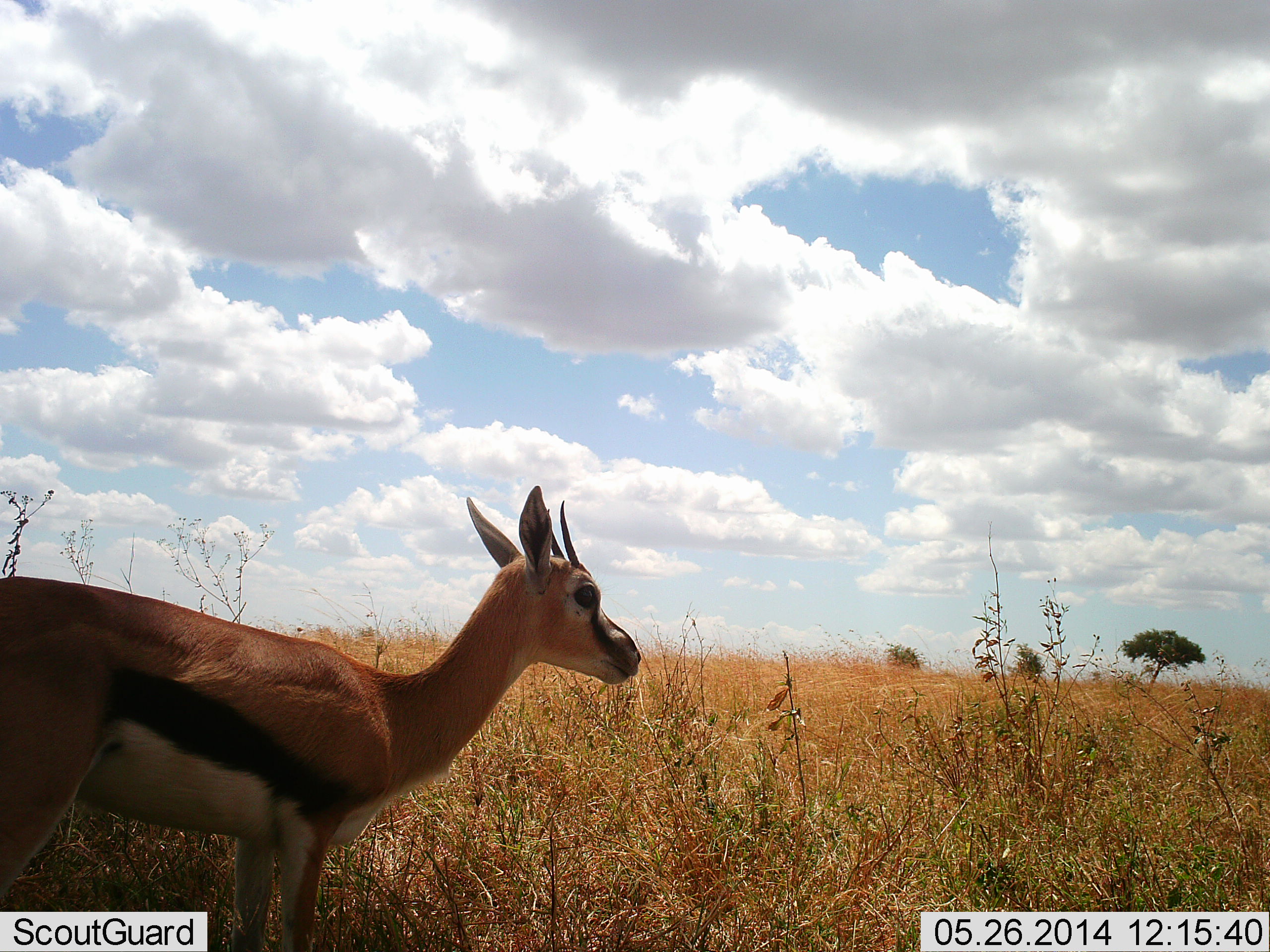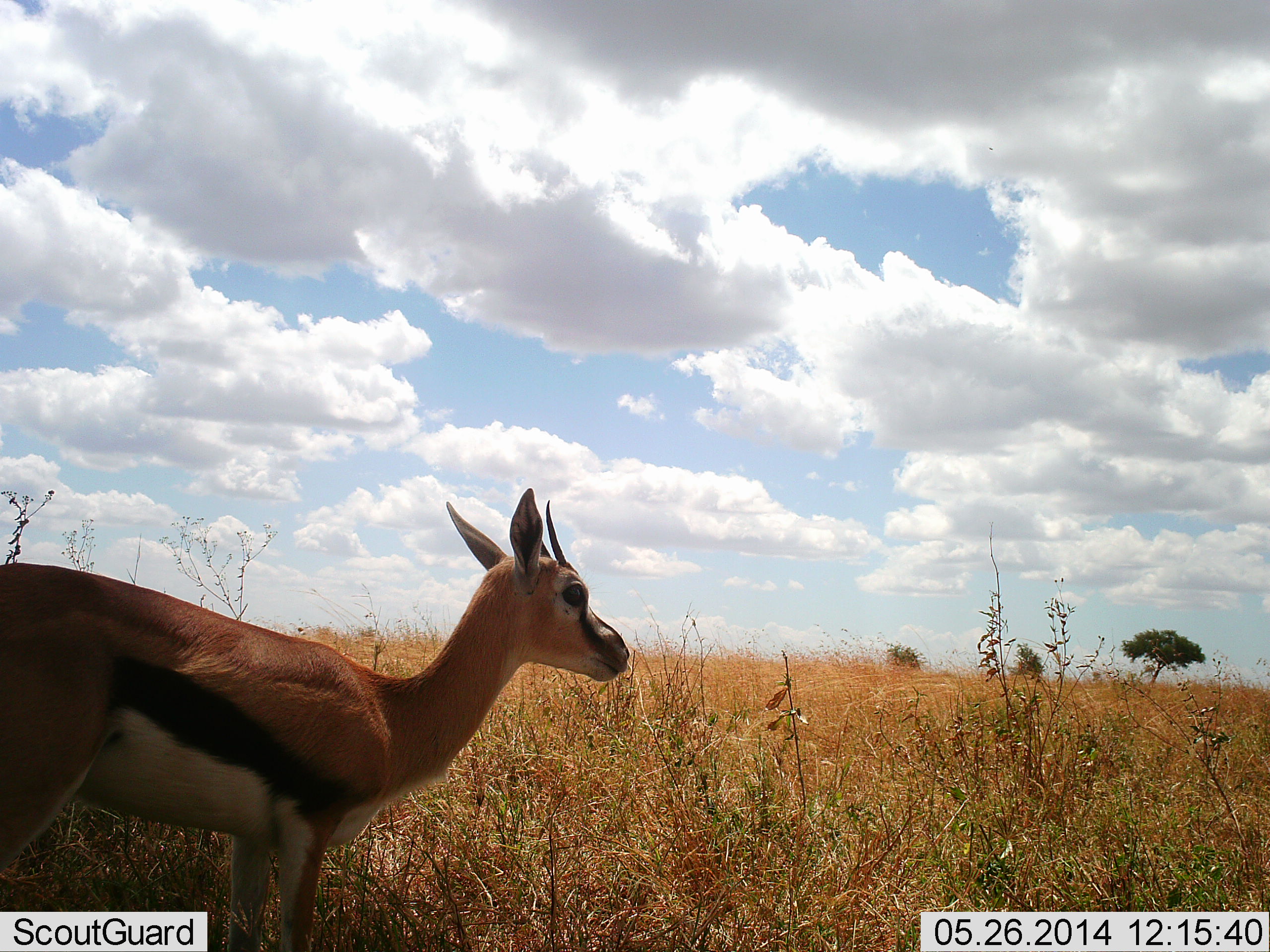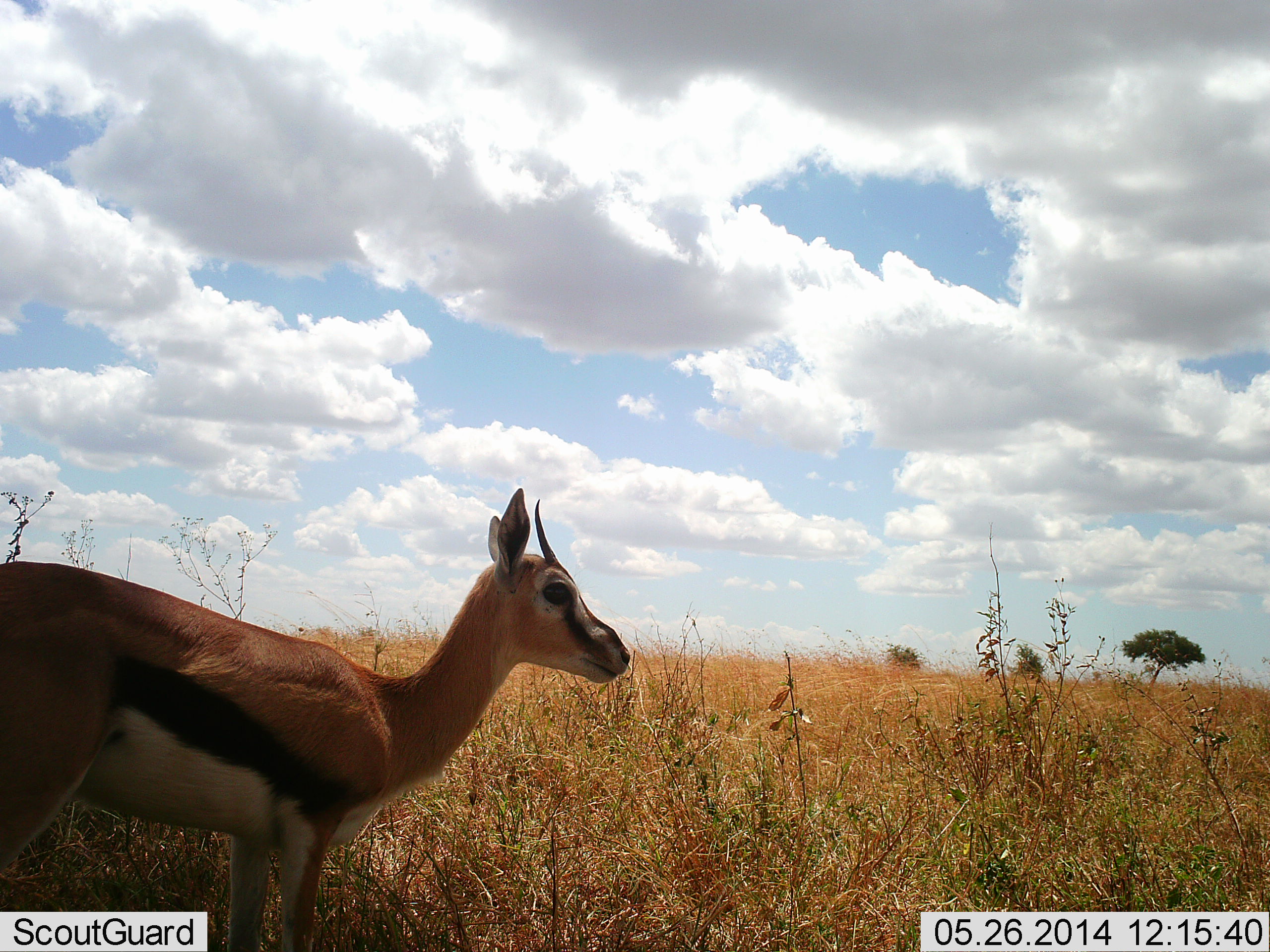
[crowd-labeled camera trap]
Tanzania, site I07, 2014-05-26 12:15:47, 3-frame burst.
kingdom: Animalia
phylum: Chordata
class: Mammalia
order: Artiodactyla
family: Bovidae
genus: Eudorcas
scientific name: Eudorcas thomsonii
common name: thomson's gazelle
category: gazellethomsons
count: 1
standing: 100%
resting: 0%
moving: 0%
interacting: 0%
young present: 0%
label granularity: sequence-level